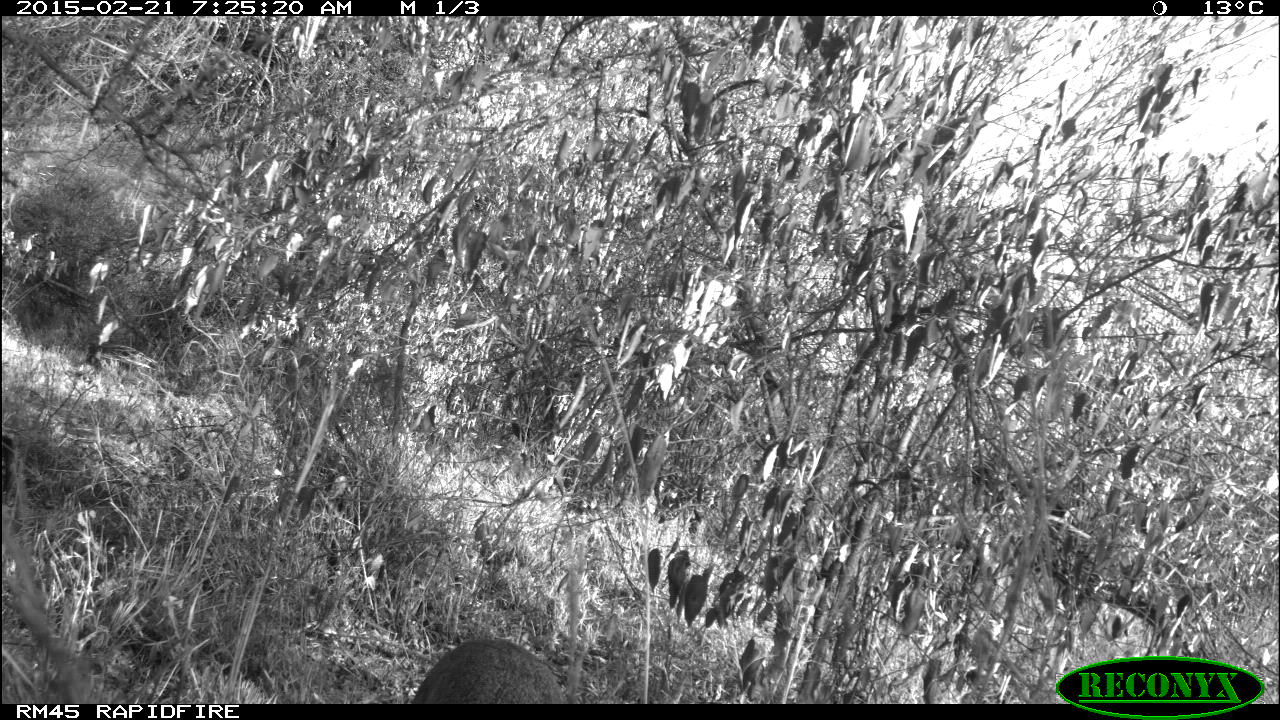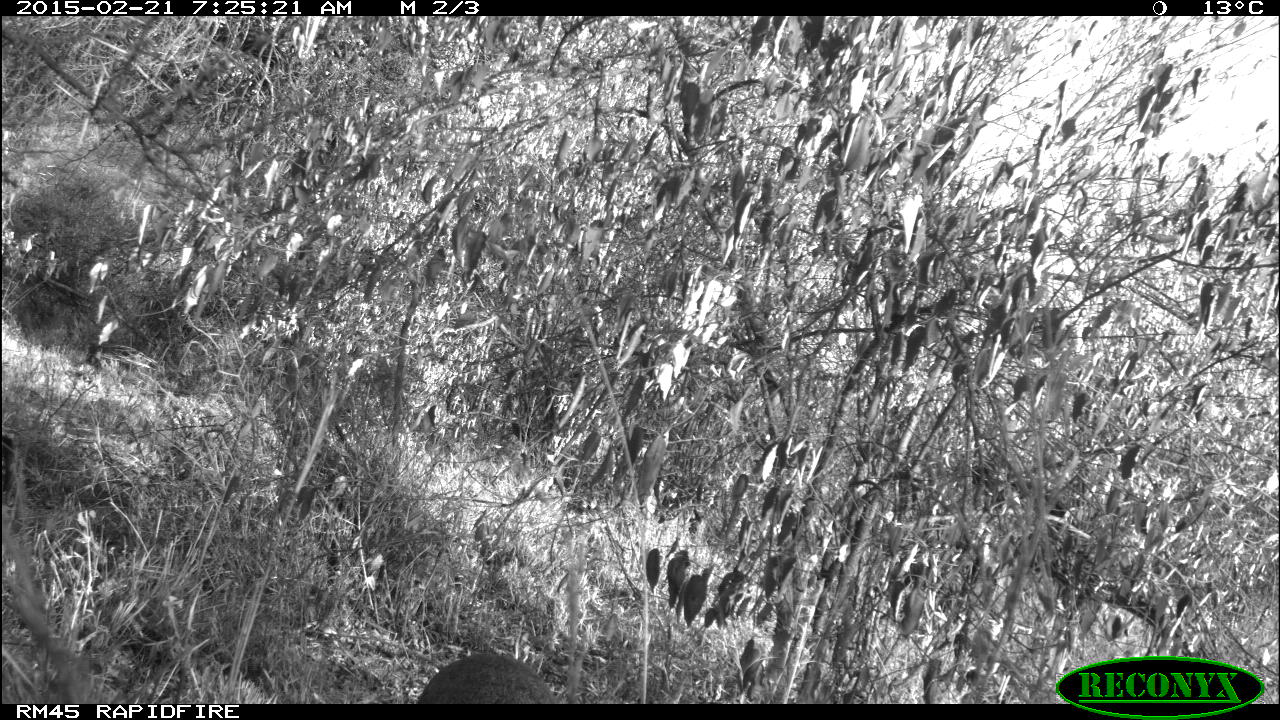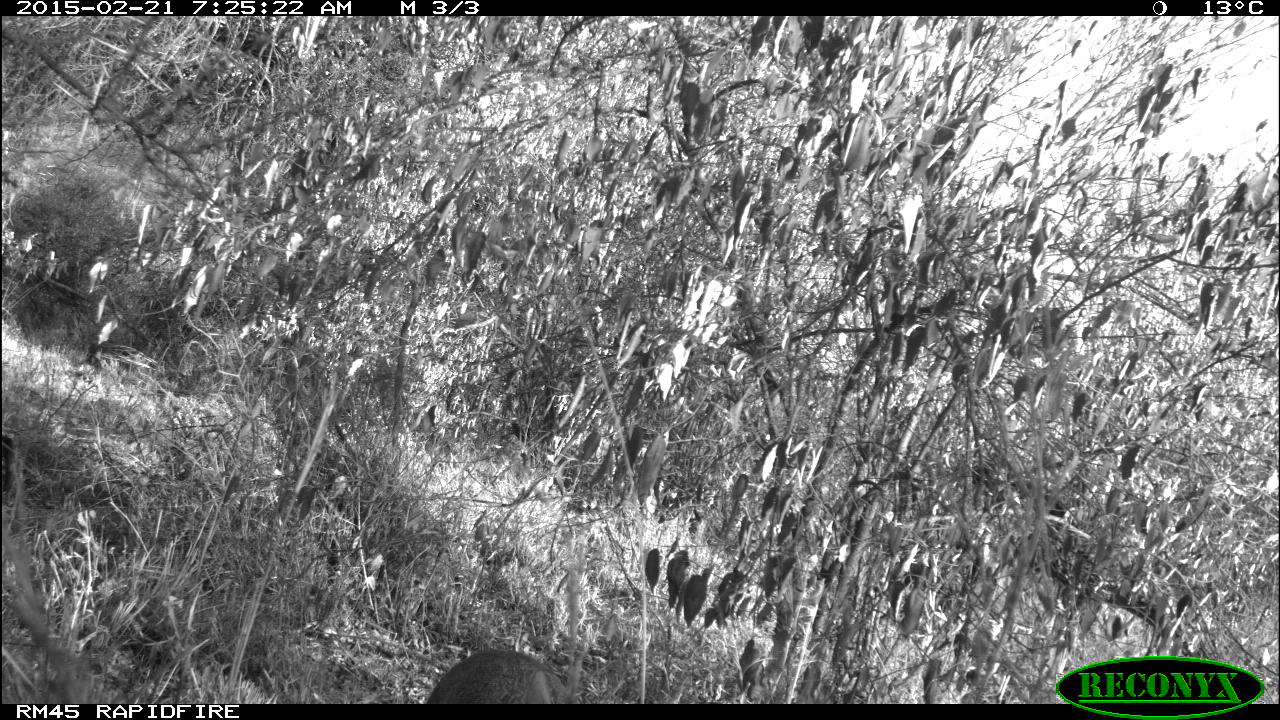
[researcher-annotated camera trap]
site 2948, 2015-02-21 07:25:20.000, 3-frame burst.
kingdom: Animalia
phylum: Chordata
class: Mammalia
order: Artiodactyla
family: Bovidae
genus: Madoqua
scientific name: Madoqua guentheri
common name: günther's dik-dik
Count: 1.